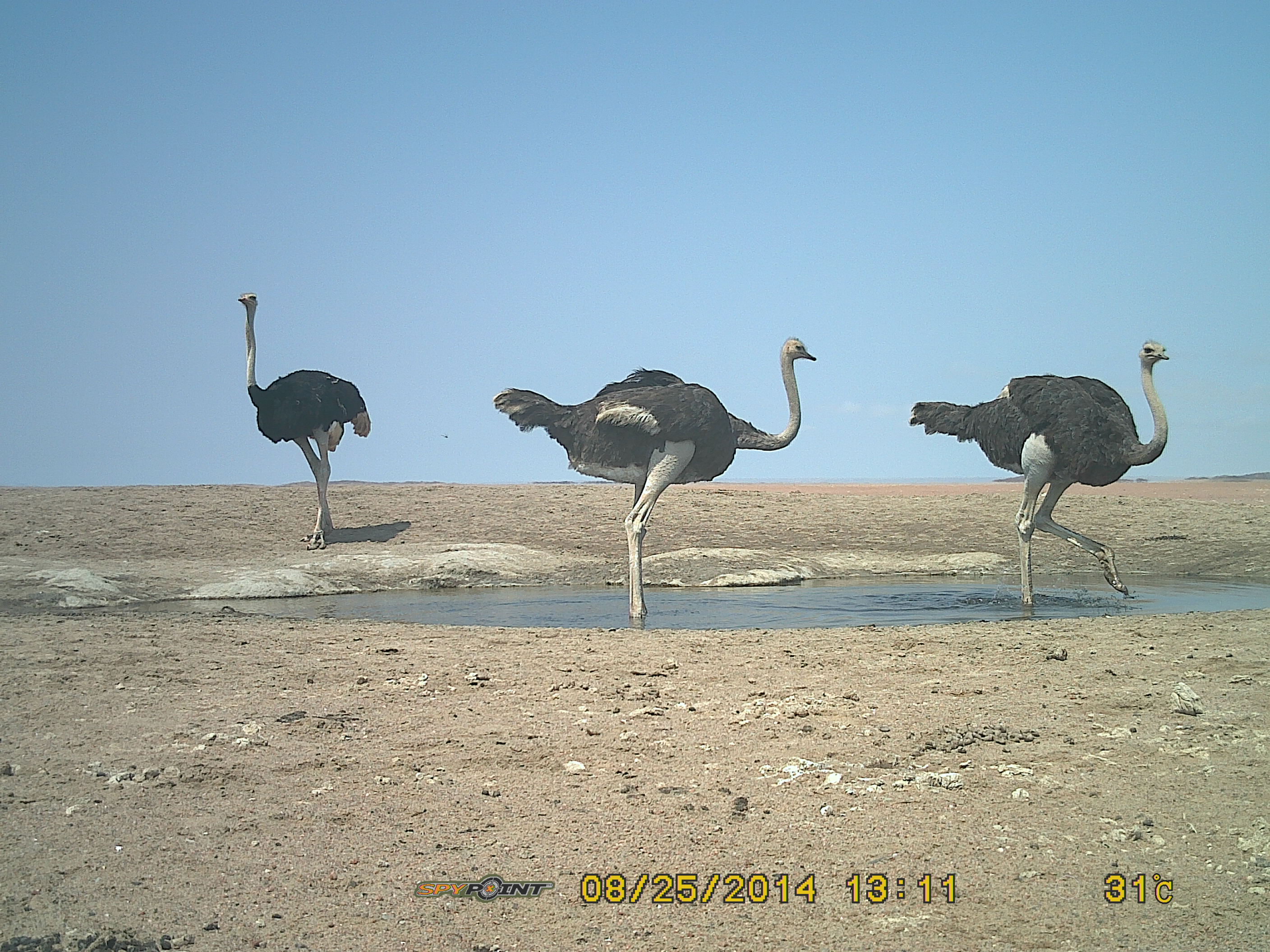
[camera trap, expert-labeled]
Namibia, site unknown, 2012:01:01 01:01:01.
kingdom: Animalia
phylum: Chordata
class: Aves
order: Struthioniformes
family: Struthionidae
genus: Struthio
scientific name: Struthio camelus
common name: common ostrich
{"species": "Struthio camelus (common ostrich)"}